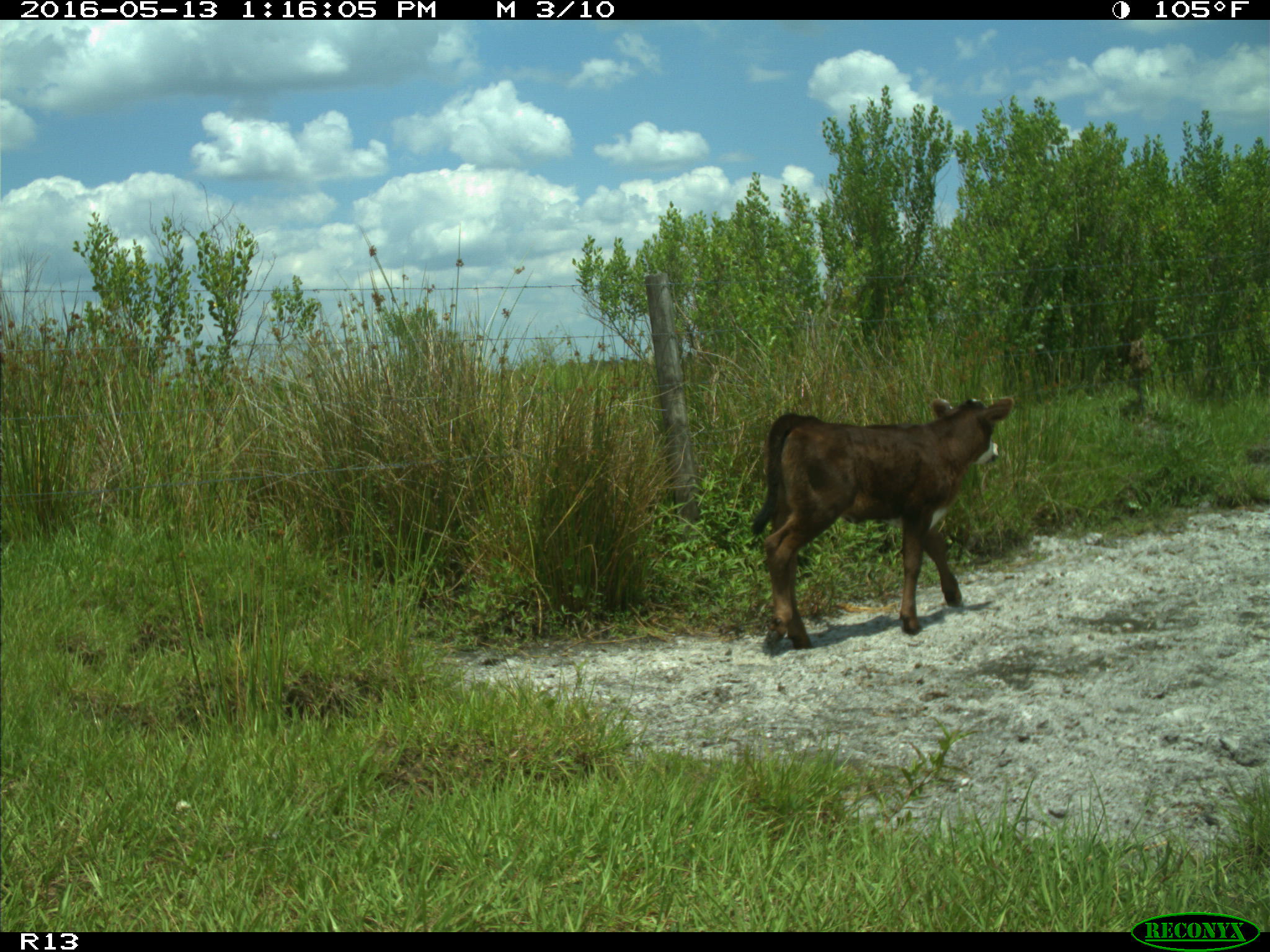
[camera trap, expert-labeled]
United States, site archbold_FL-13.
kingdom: Animalia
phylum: Chordata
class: Mammalia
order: Artiodactyla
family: Bovidae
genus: Bos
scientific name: Bos taurus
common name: domestic cow